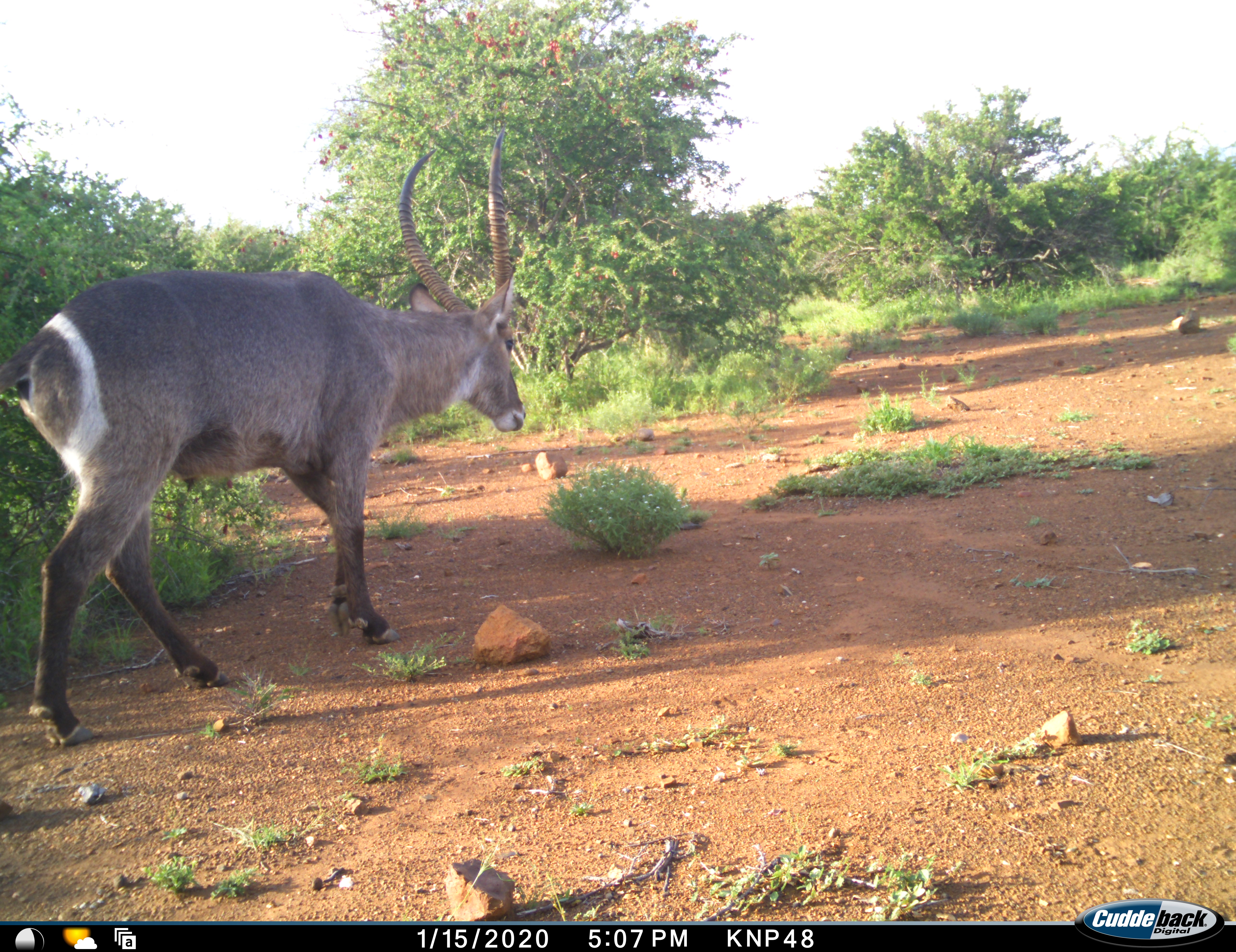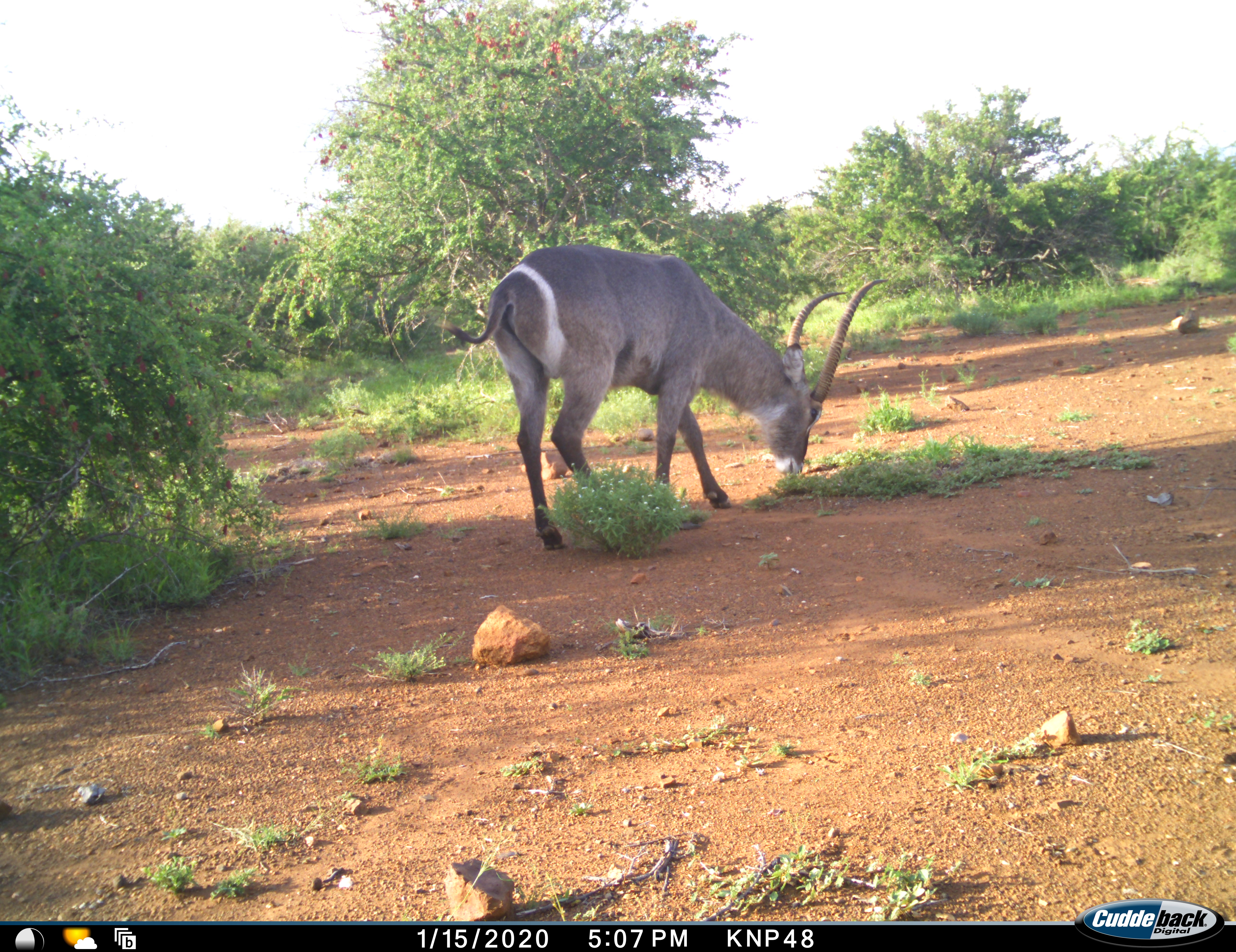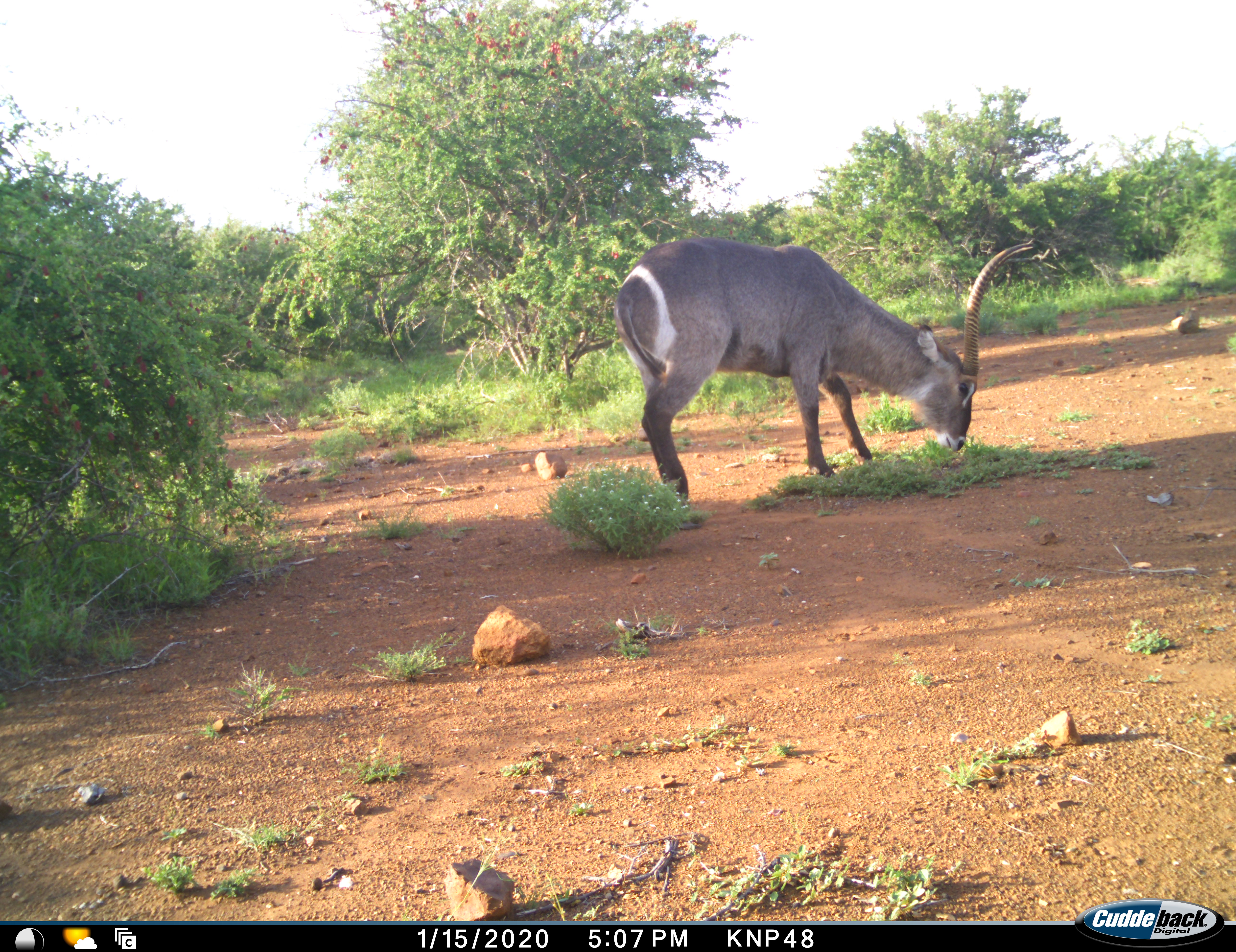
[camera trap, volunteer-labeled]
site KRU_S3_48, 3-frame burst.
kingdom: Animalia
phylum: Chordata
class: Mammalia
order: Artiodactyla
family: Bovidae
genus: Kobus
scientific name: Kobus ellipsiprymnus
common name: waterbuck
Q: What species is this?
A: Waterbuck (Kobus ellipsiprymnus).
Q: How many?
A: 1.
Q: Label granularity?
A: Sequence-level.